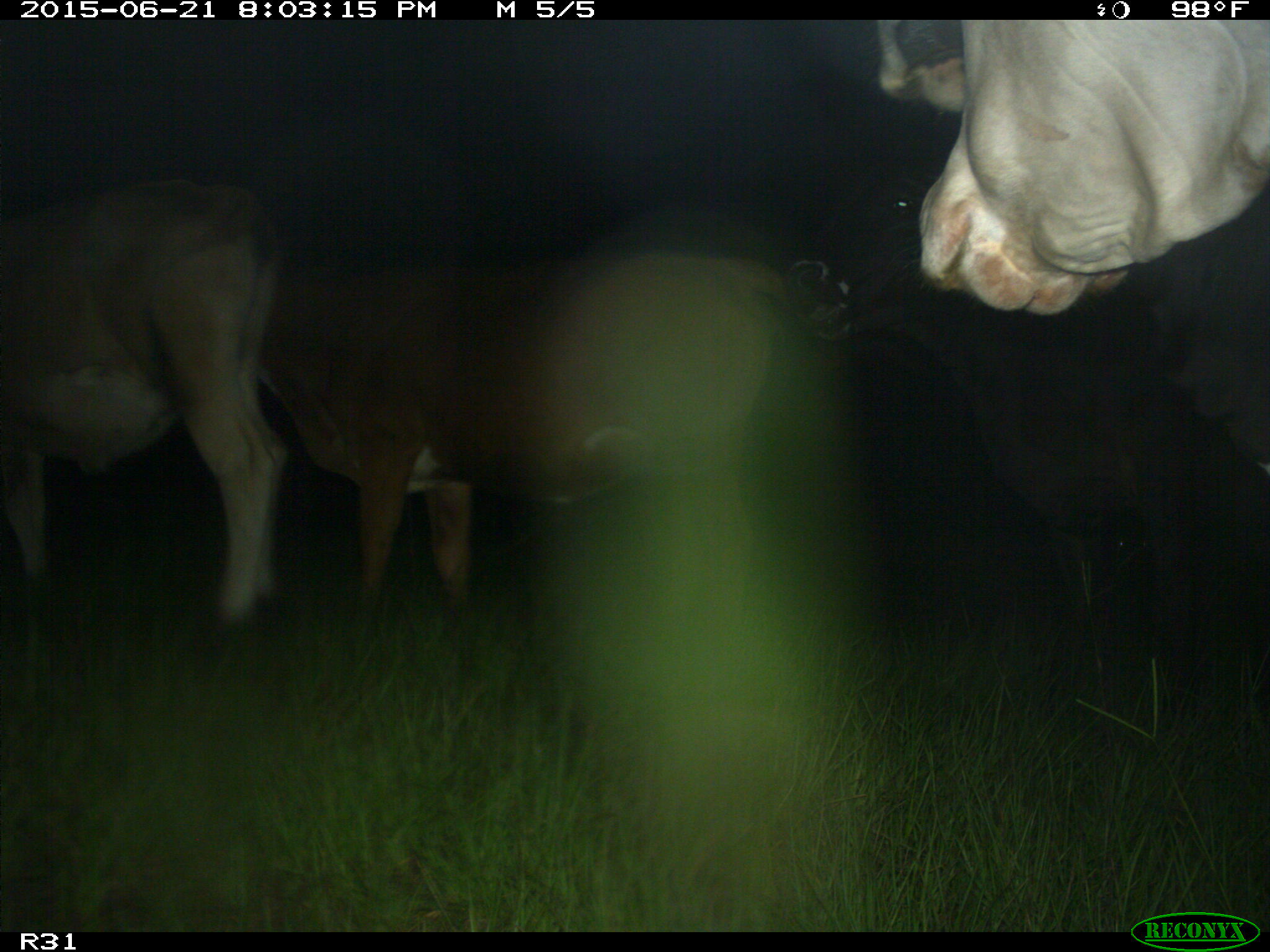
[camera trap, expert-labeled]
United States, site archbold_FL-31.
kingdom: Animalia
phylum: Chordata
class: Mammalia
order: Artiodactyla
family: Bovidae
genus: Bos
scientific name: Bos taurus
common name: domestic cow